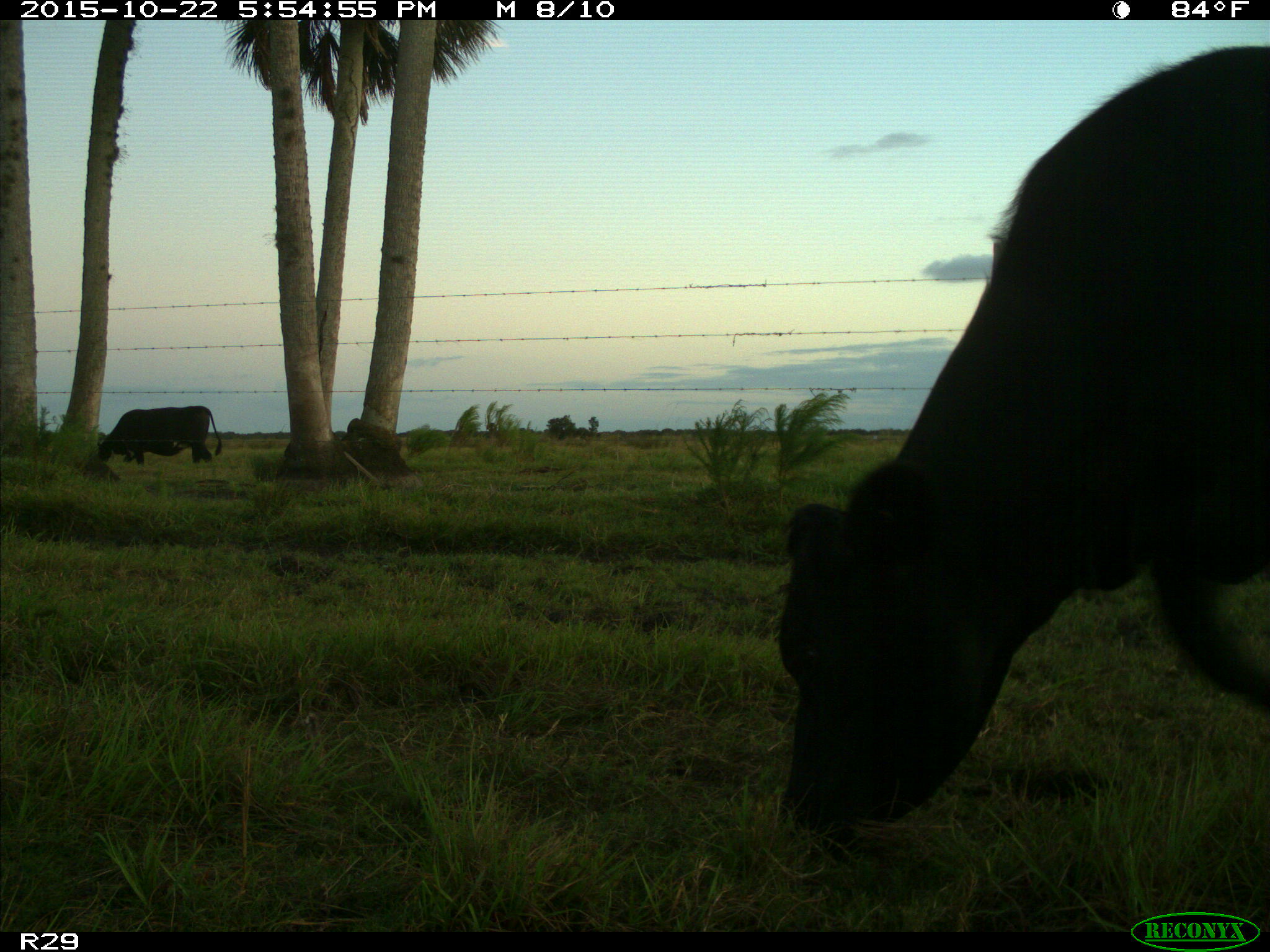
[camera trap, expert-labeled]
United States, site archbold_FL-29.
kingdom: Animalia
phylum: Chordata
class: Mammalia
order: Artiodactyla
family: Bovidae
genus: Bos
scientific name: Bos taurus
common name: domestic cow